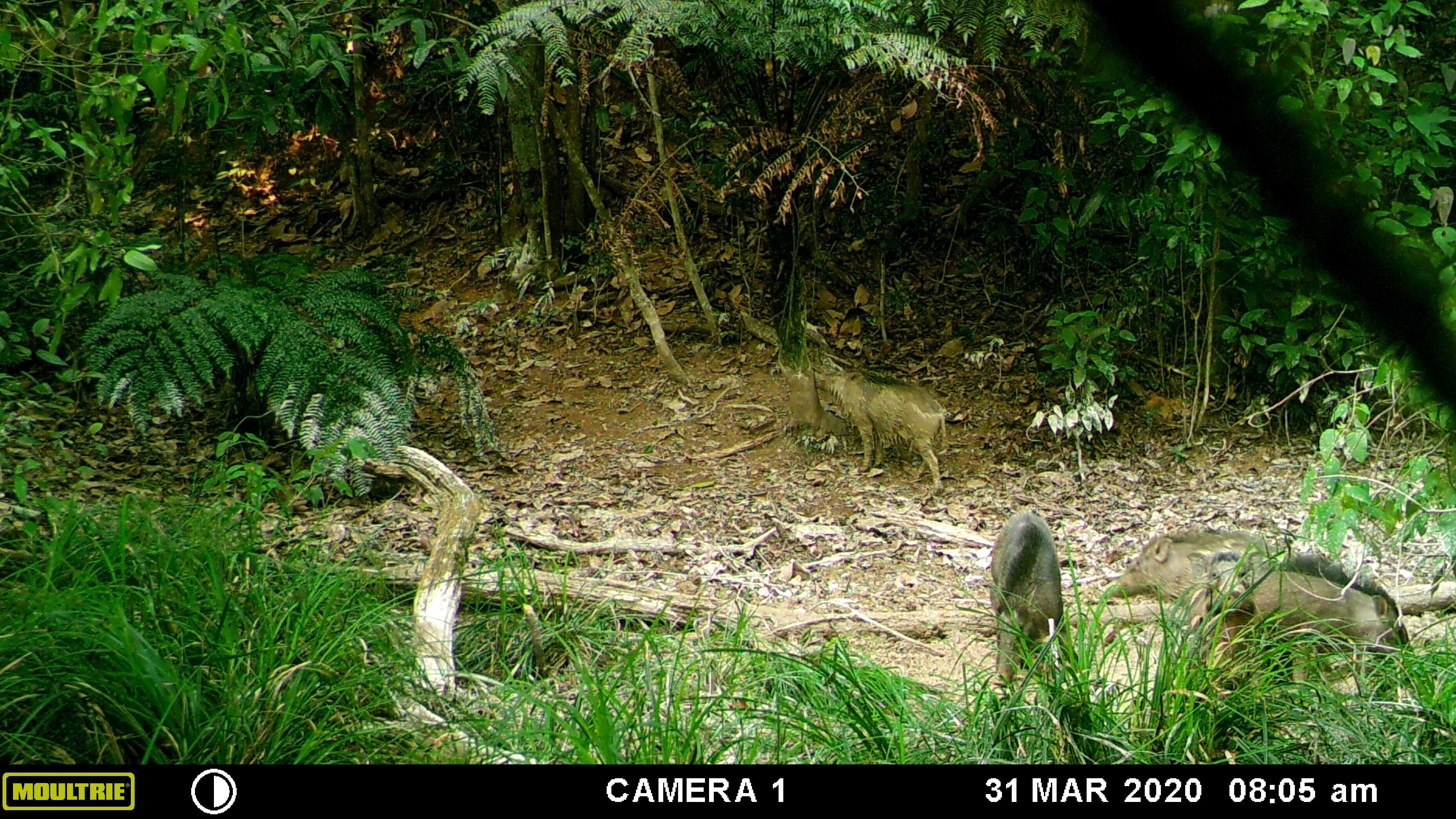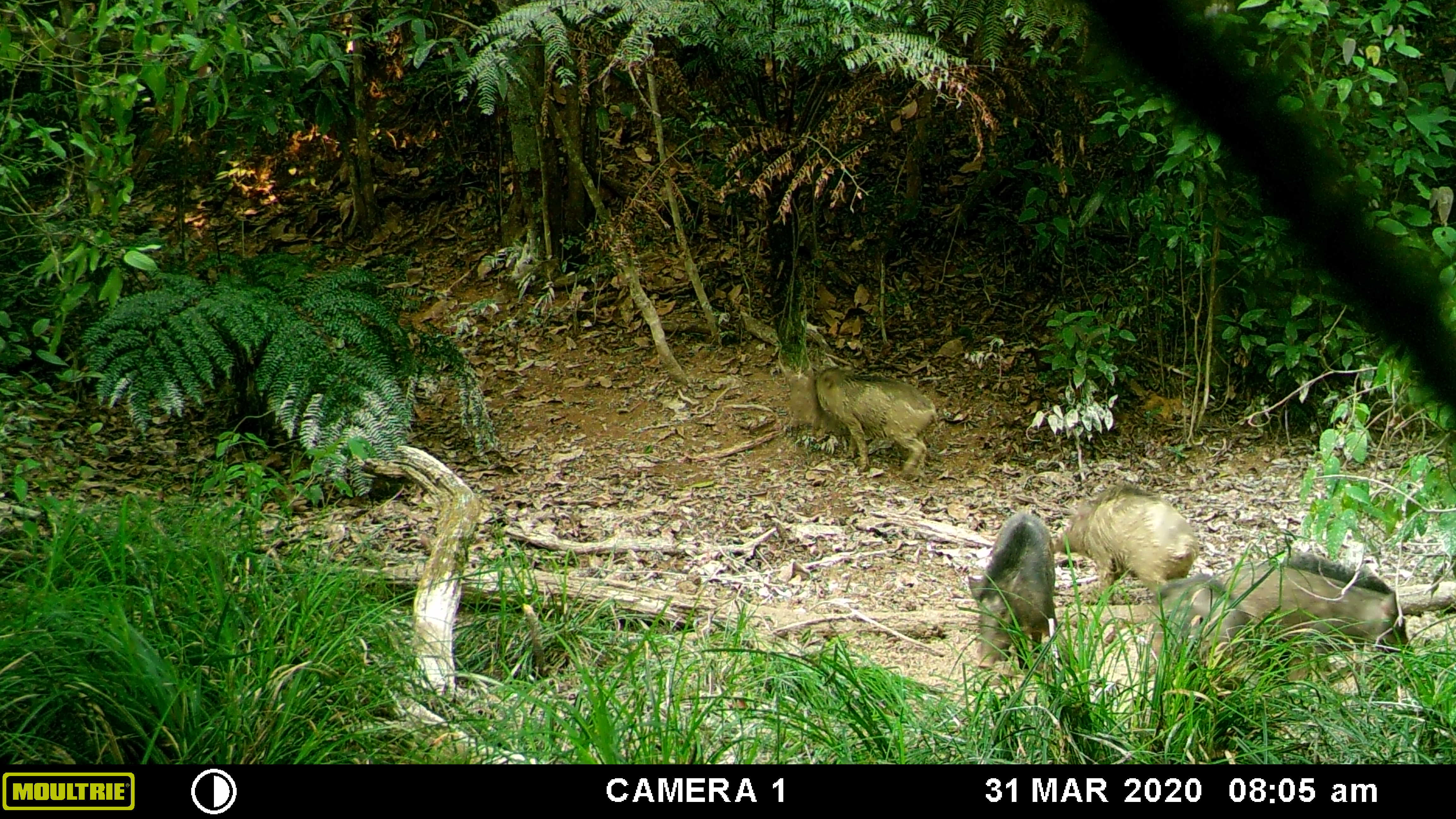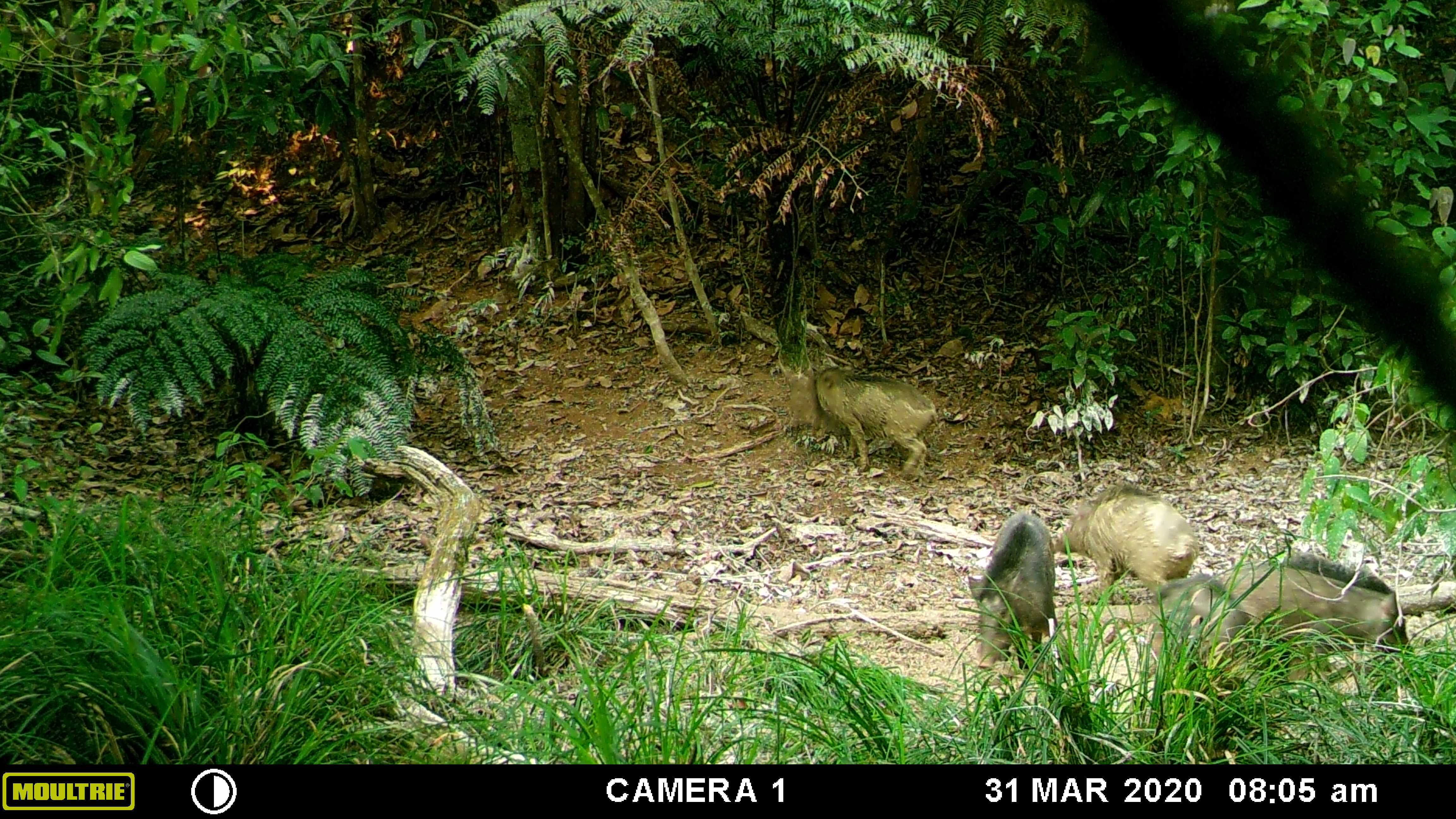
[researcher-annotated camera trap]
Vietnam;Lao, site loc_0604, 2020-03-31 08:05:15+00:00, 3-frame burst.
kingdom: Animalia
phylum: Chordata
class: Mammalia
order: Artiodactyla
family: Suidae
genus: Sus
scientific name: Sus scrofa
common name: eurasian wild pig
Eurasian wild pig (Sus scrofa). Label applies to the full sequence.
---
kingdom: Animalia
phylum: Chordata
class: Aves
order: Galliformes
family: Phasianidae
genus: Gallus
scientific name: Gallus gallus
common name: red junglefowl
Red junglefowl (Gallus gallus). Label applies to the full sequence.